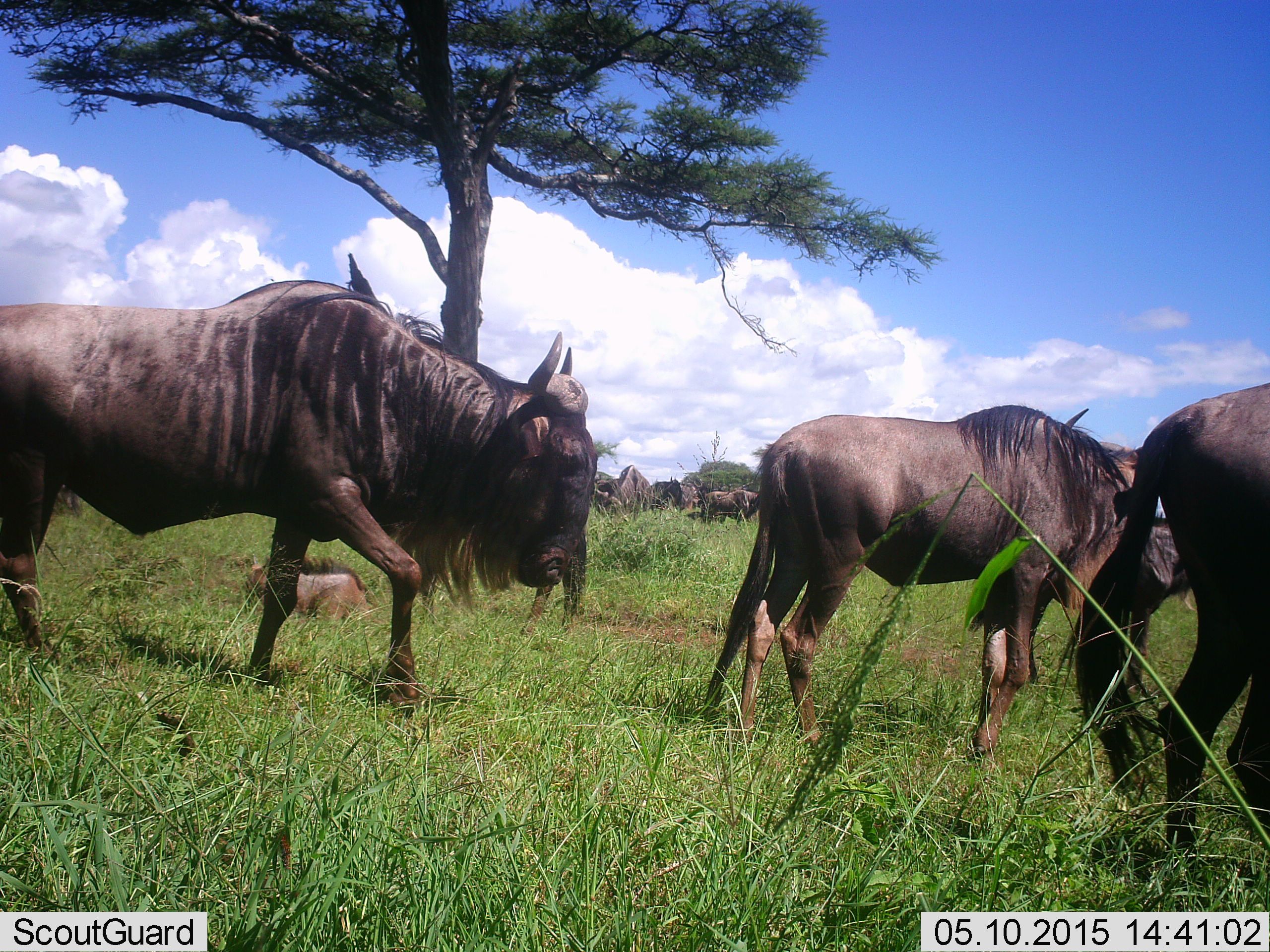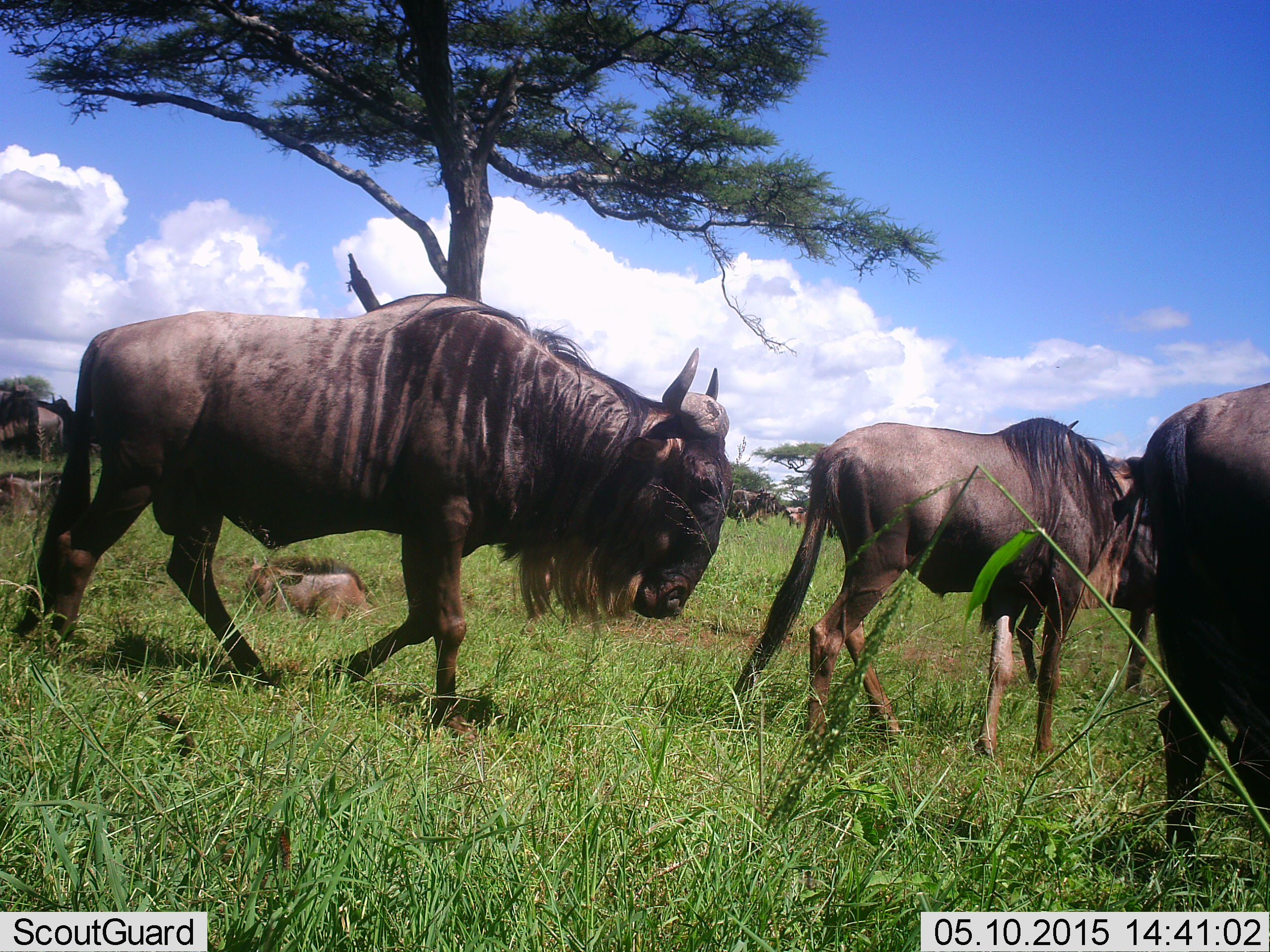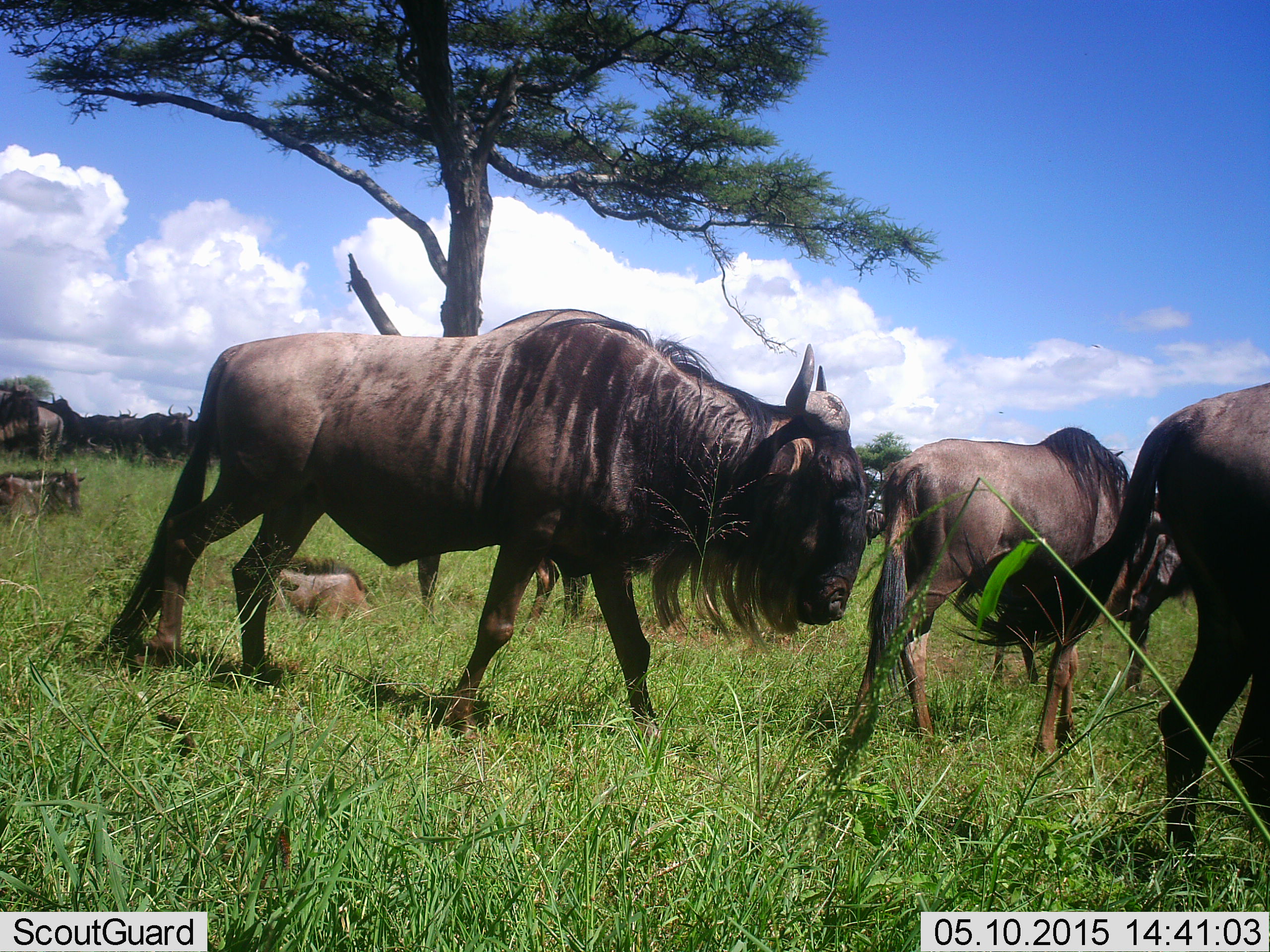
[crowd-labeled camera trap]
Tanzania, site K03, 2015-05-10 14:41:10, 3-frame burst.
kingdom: Animalia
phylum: Chordata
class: Mammalia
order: Artiodactyla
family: Bovidae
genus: Connochaetes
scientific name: Connochaetes taurinus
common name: blue wildebeest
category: wildebeest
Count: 11-50.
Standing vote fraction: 40%.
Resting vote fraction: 60%.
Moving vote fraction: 100%.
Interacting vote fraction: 0%.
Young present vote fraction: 70%.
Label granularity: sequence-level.